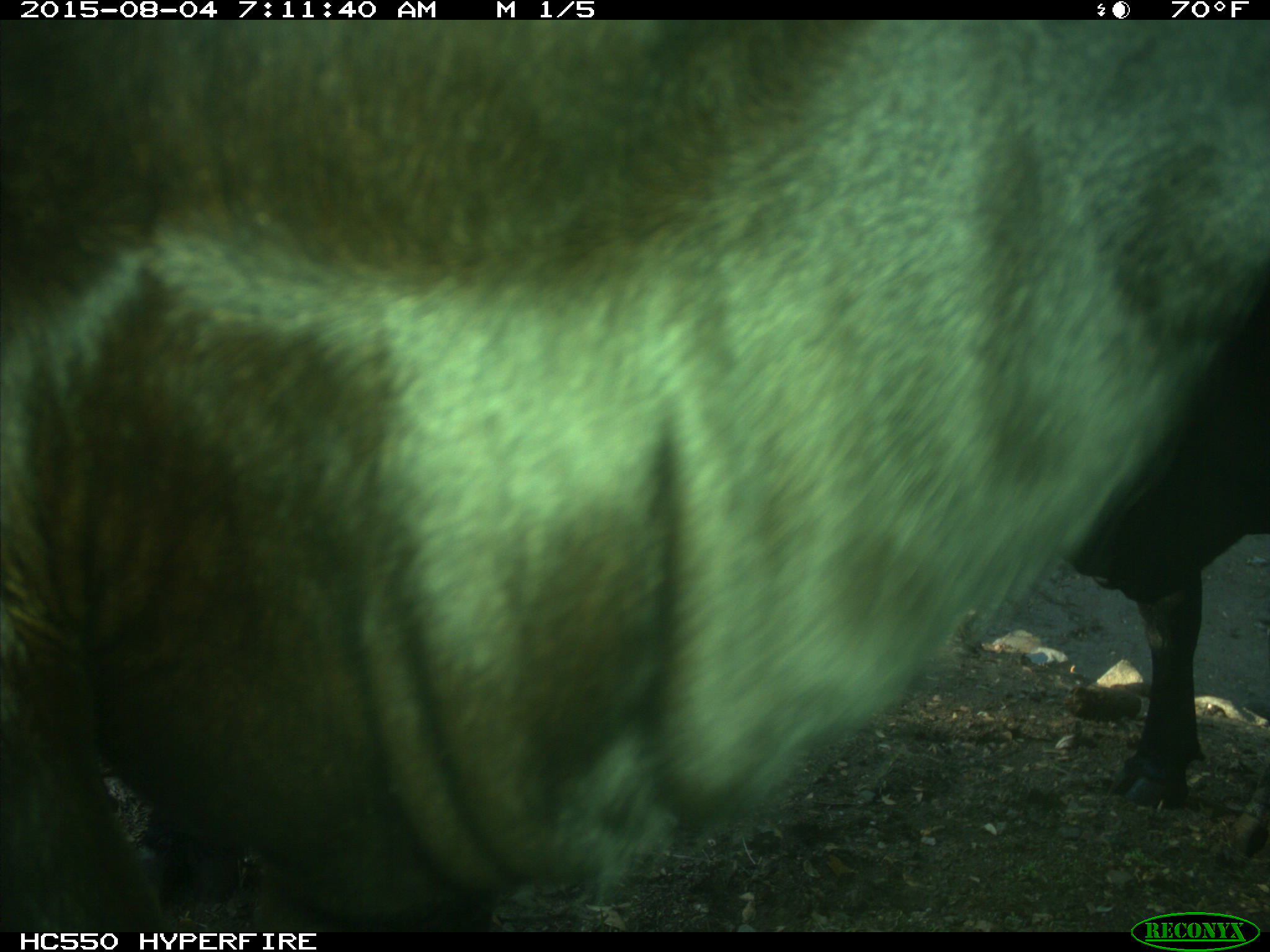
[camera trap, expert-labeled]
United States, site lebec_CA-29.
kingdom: Animalia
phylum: Chordata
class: Mammalia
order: Artiodactyla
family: Bovidae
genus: Bos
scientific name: Bos taurus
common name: domestic cow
Bos taurus (domestic cow).